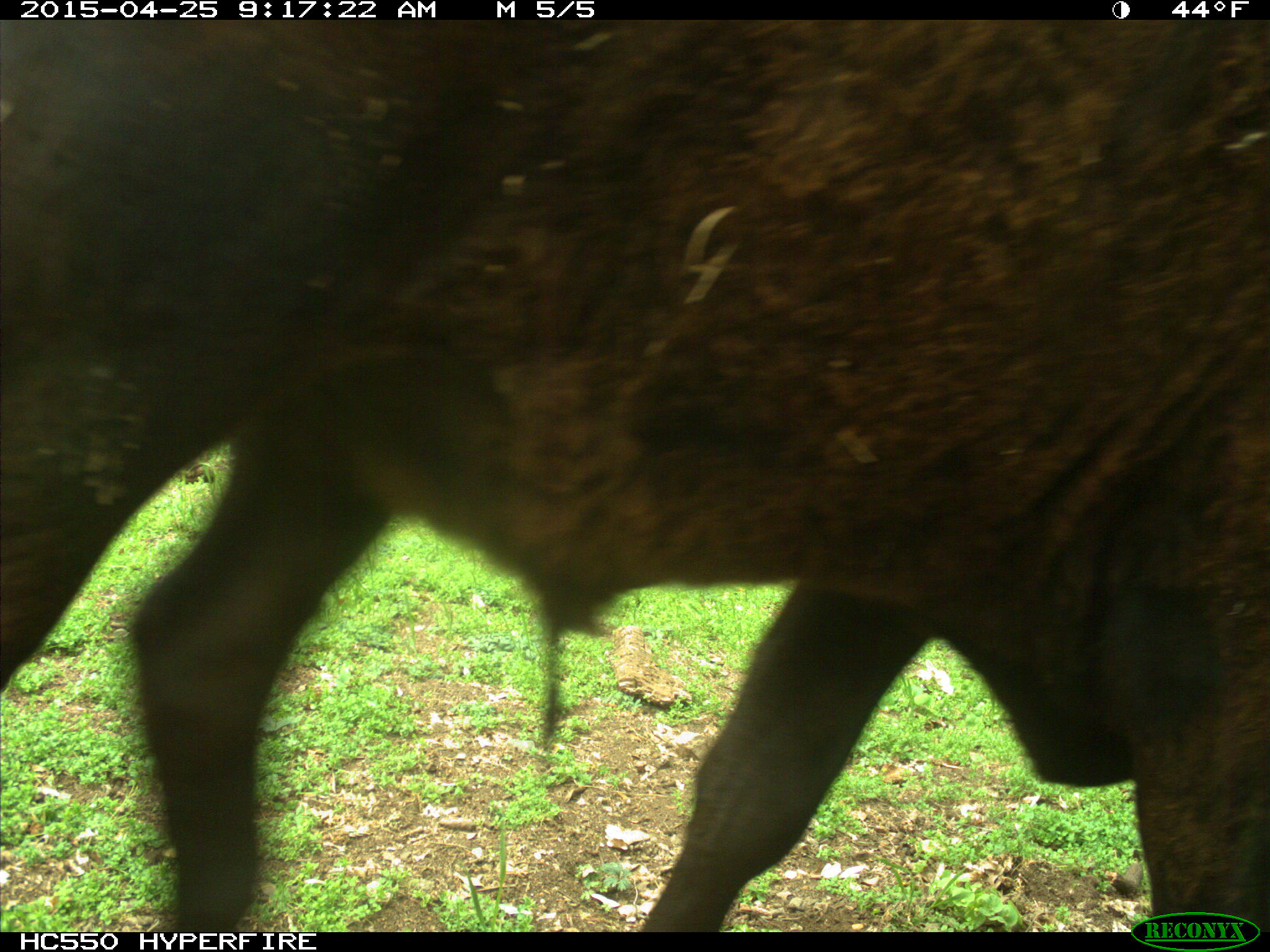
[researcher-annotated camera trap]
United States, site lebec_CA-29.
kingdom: Animalia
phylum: Chordata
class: Mammalia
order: Artiodactyla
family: Bovidae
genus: Bos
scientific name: Bos taurus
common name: domestic cow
Bos taurus (domestic cow).